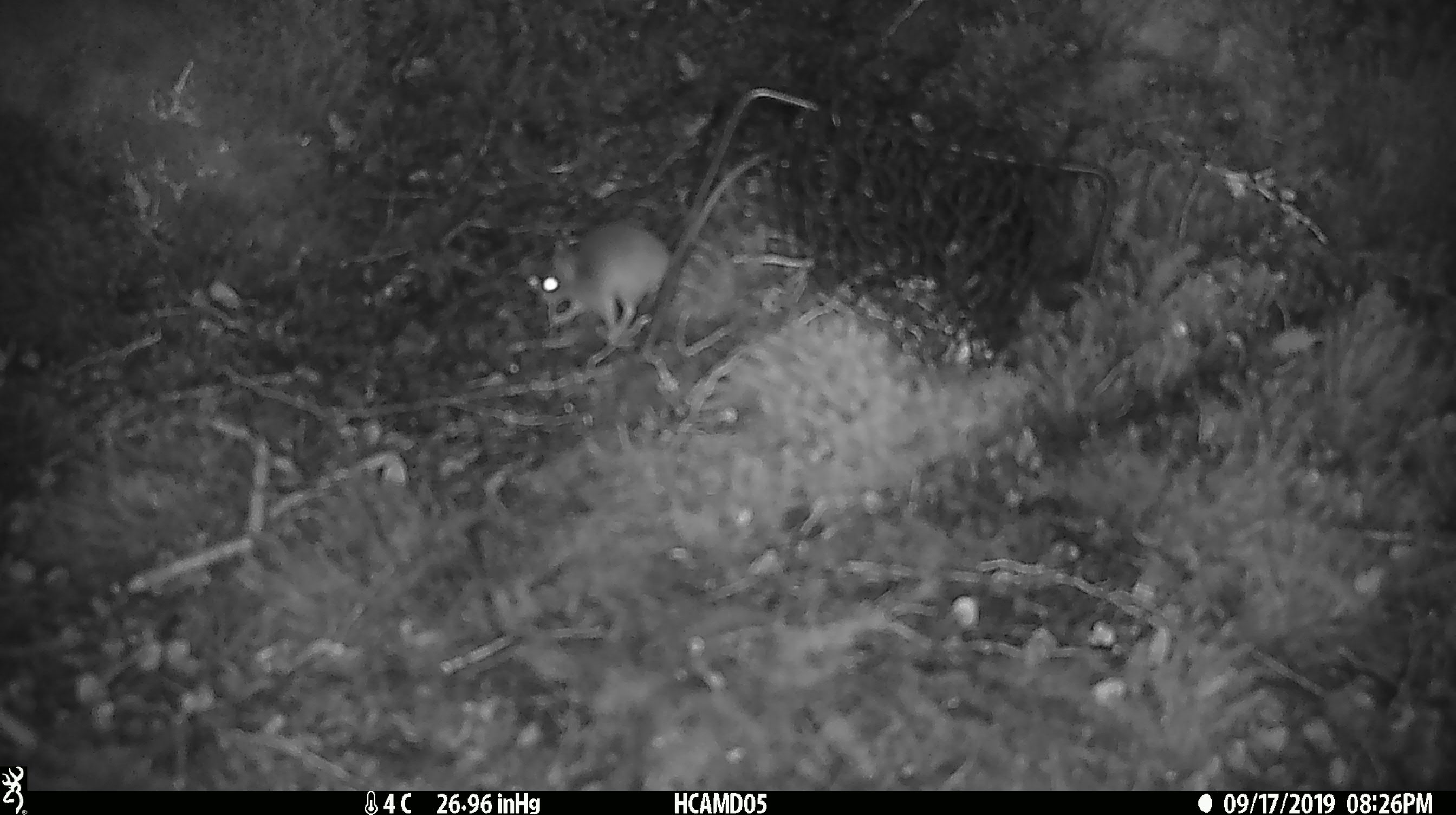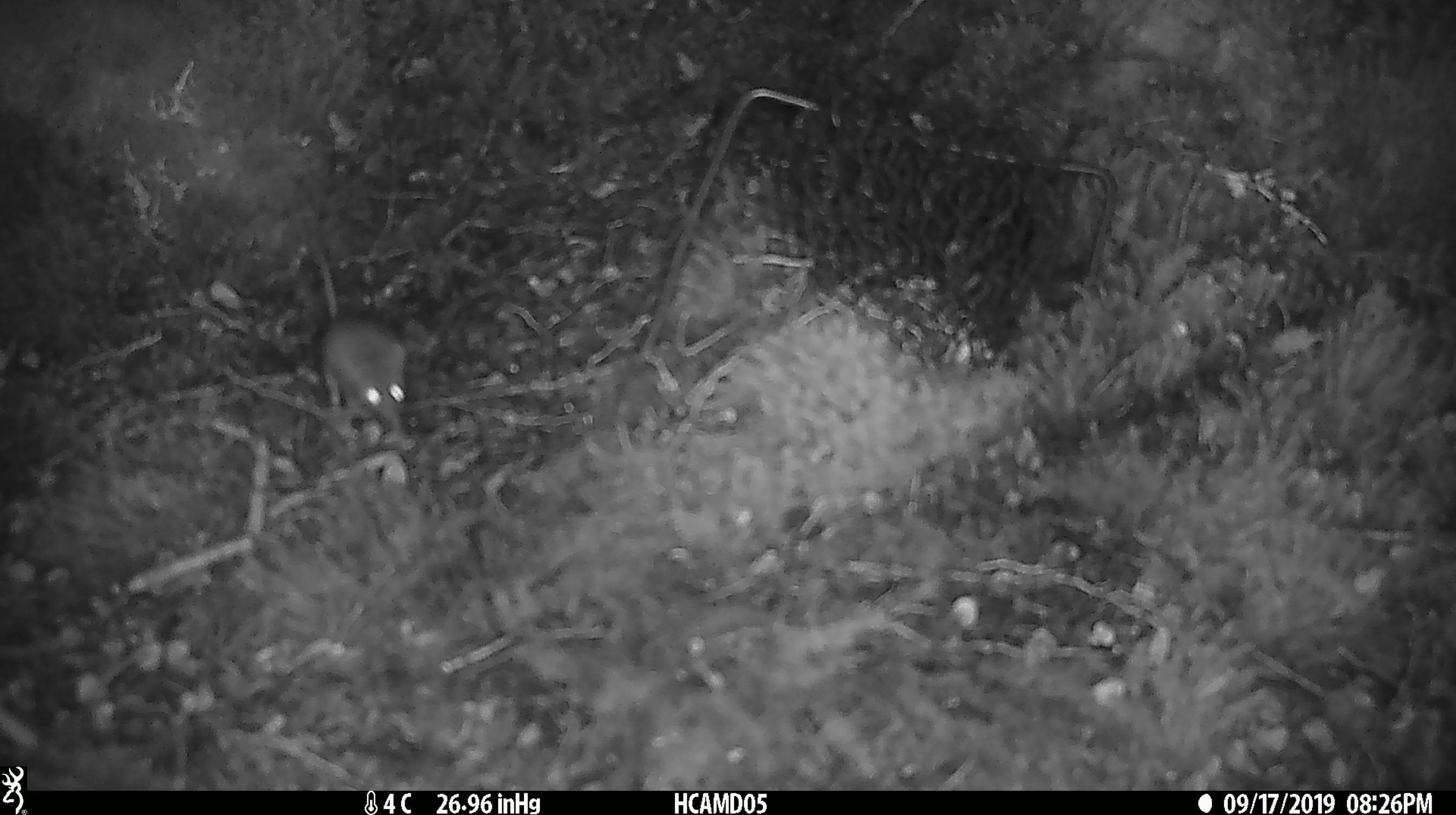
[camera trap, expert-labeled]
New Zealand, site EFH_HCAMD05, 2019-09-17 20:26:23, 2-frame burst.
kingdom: Animalia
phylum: Chordata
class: Mammalia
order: Rodentia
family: Muridae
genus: Mus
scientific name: Mus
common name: mouse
Mouse (Mus).